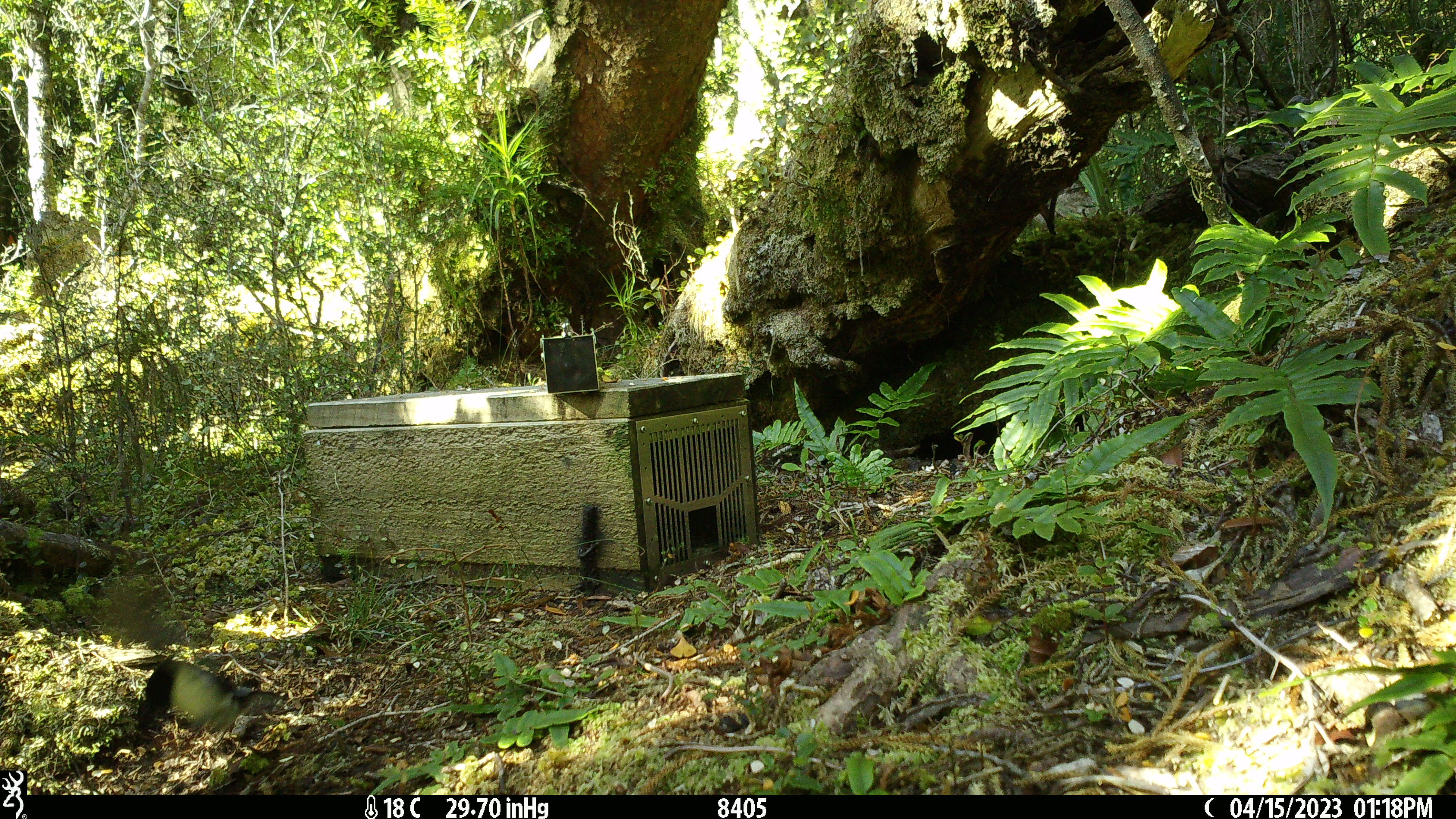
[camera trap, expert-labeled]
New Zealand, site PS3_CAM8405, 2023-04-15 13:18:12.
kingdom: Animalia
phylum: Chordata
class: Aves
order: Passeriformes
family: Petroicidae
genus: Petroica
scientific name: Petroica macrocephala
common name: tomtit